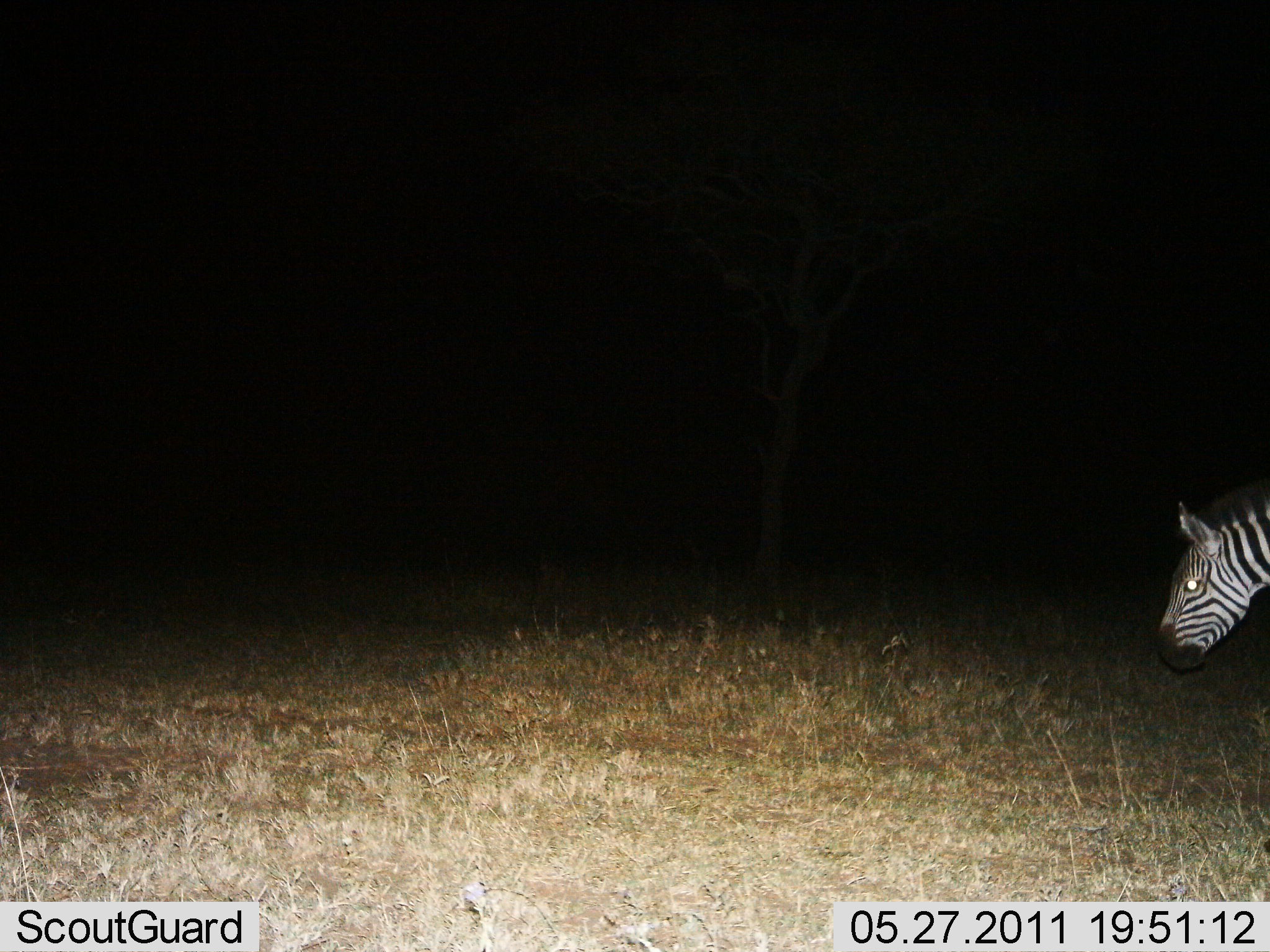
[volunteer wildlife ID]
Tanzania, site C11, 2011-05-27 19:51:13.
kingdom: Animalia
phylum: Chordata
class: Mammalia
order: Perissodactyla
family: Equidae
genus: Equus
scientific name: Equus quagga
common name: plains zebra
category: zebra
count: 1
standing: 67%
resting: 0%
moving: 8%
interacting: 0%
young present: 0%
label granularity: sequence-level